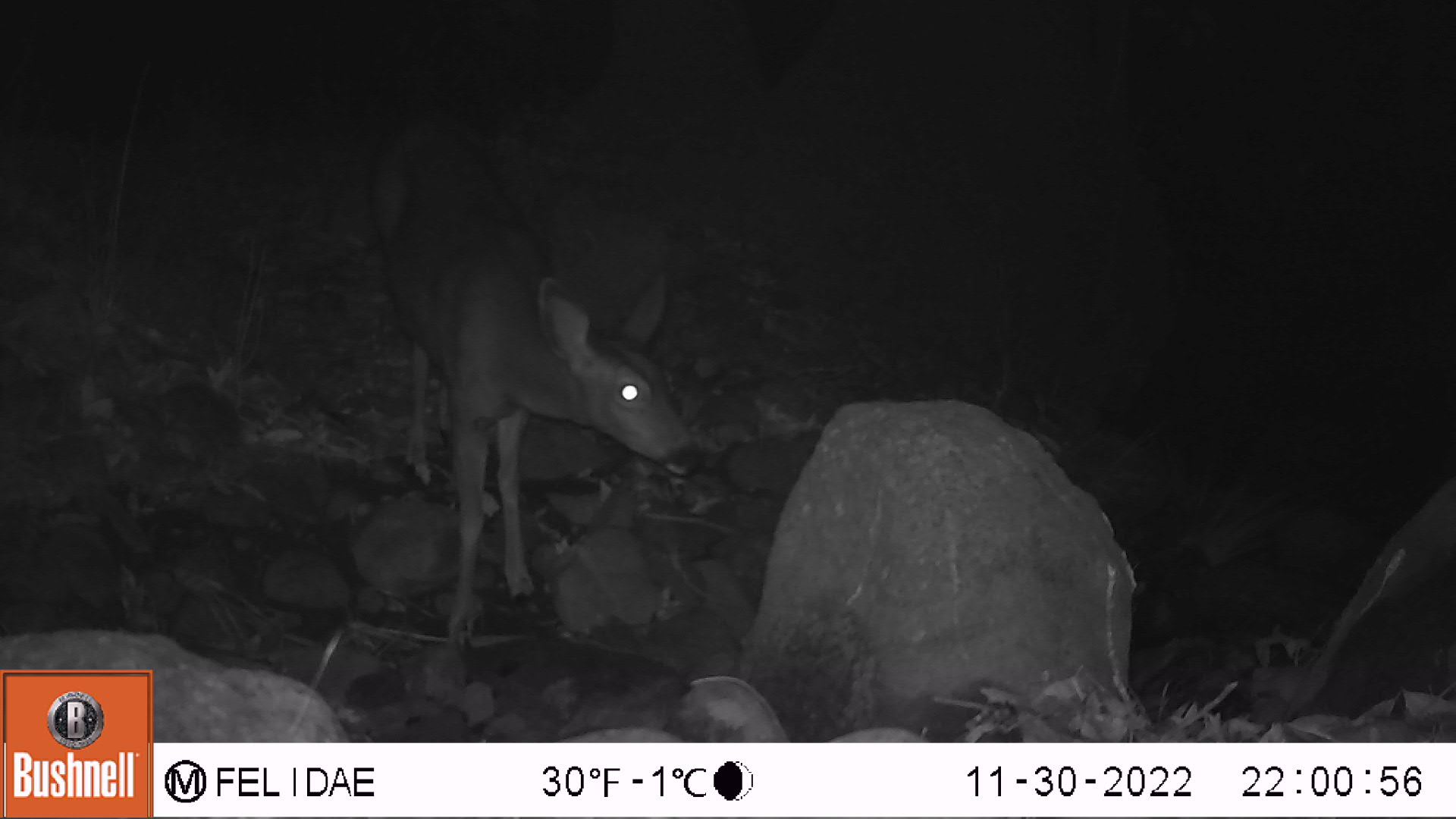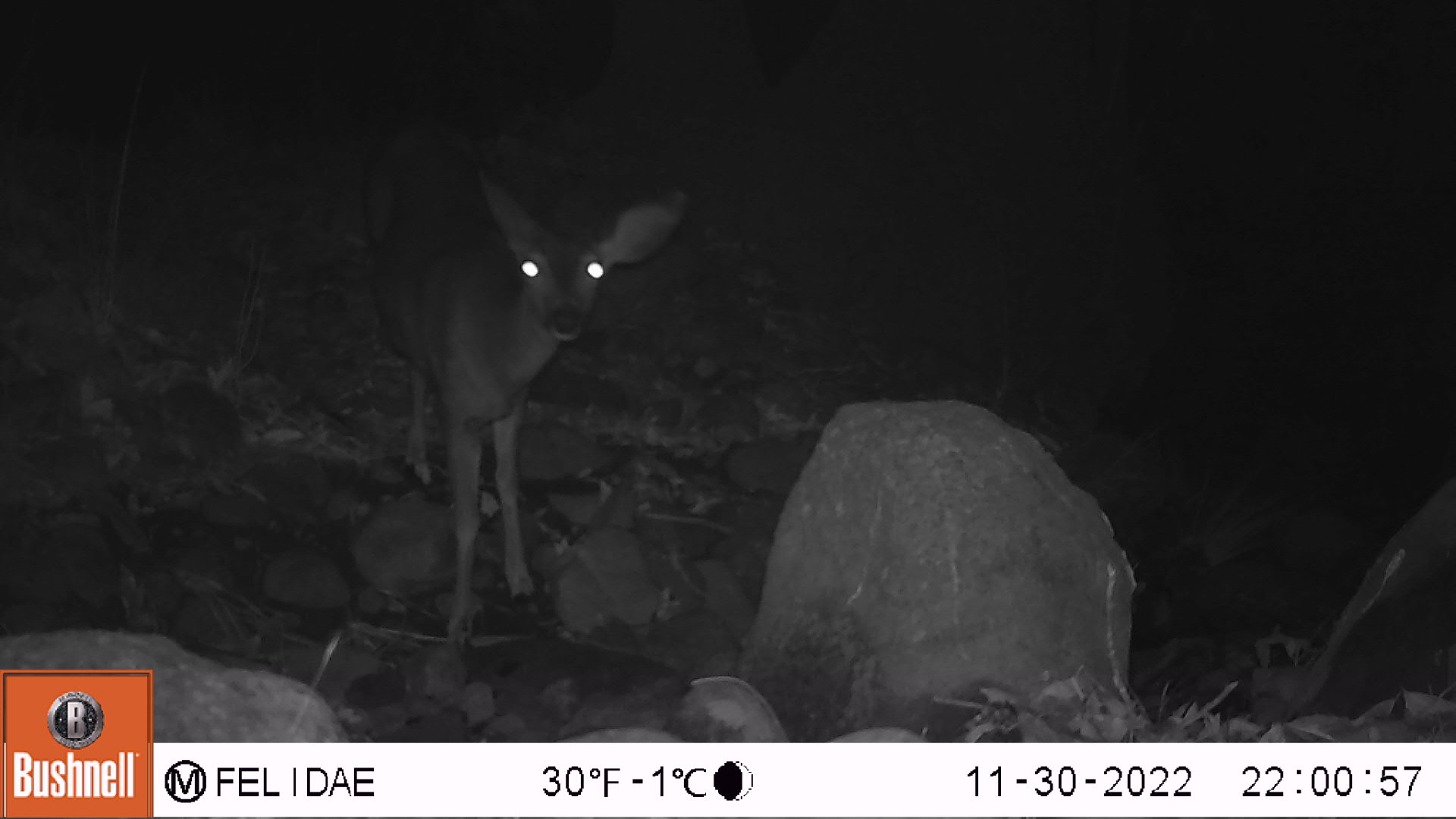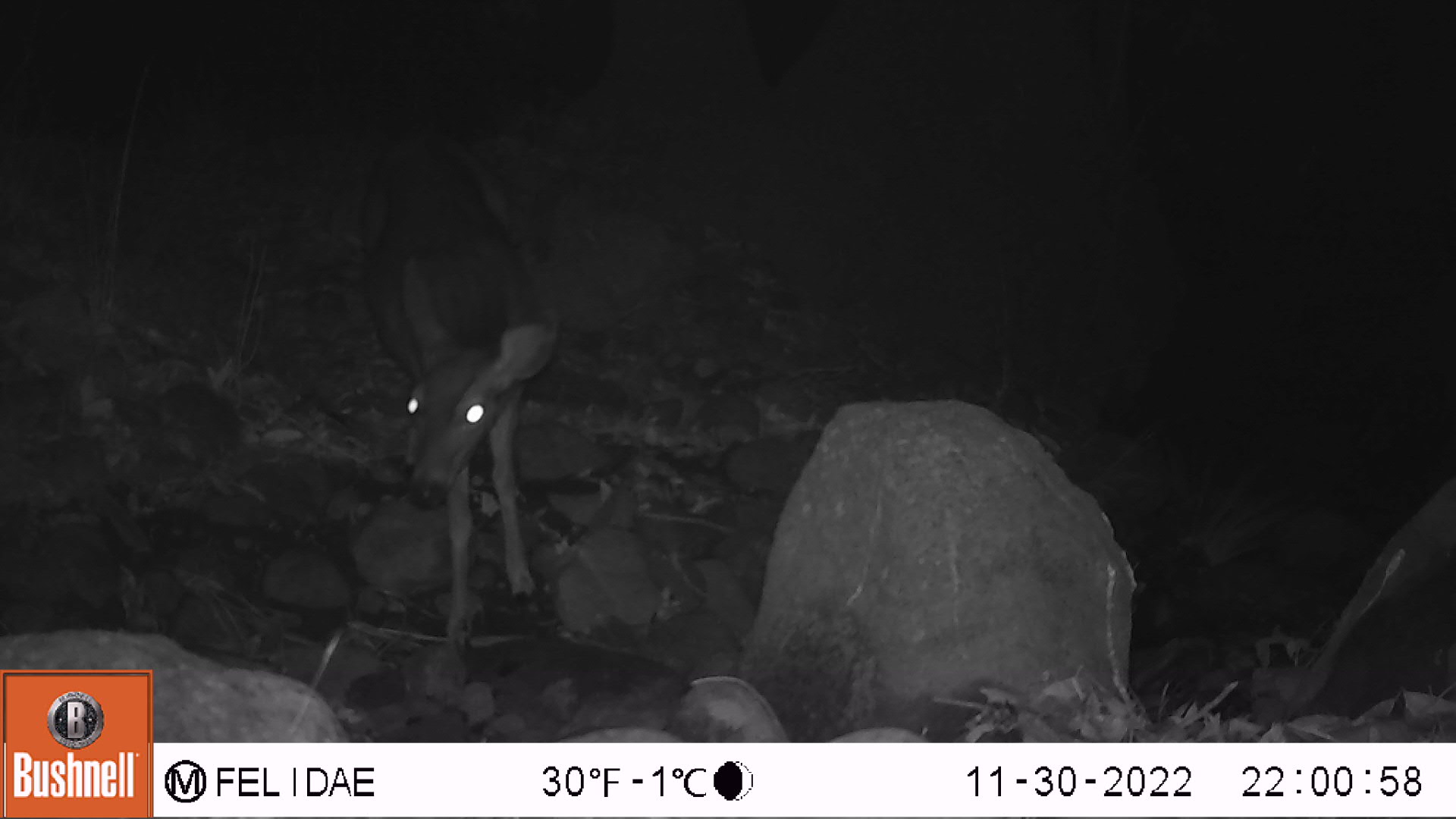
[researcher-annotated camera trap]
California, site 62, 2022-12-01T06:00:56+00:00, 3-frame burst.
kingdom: Animalia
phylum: Chordata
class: Mammalia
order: Artiodactyla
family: Cervidae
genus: Odocoileus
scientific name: Odocoileus hemionus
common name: mule deer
Mule deer (Odocoileus hemionus).